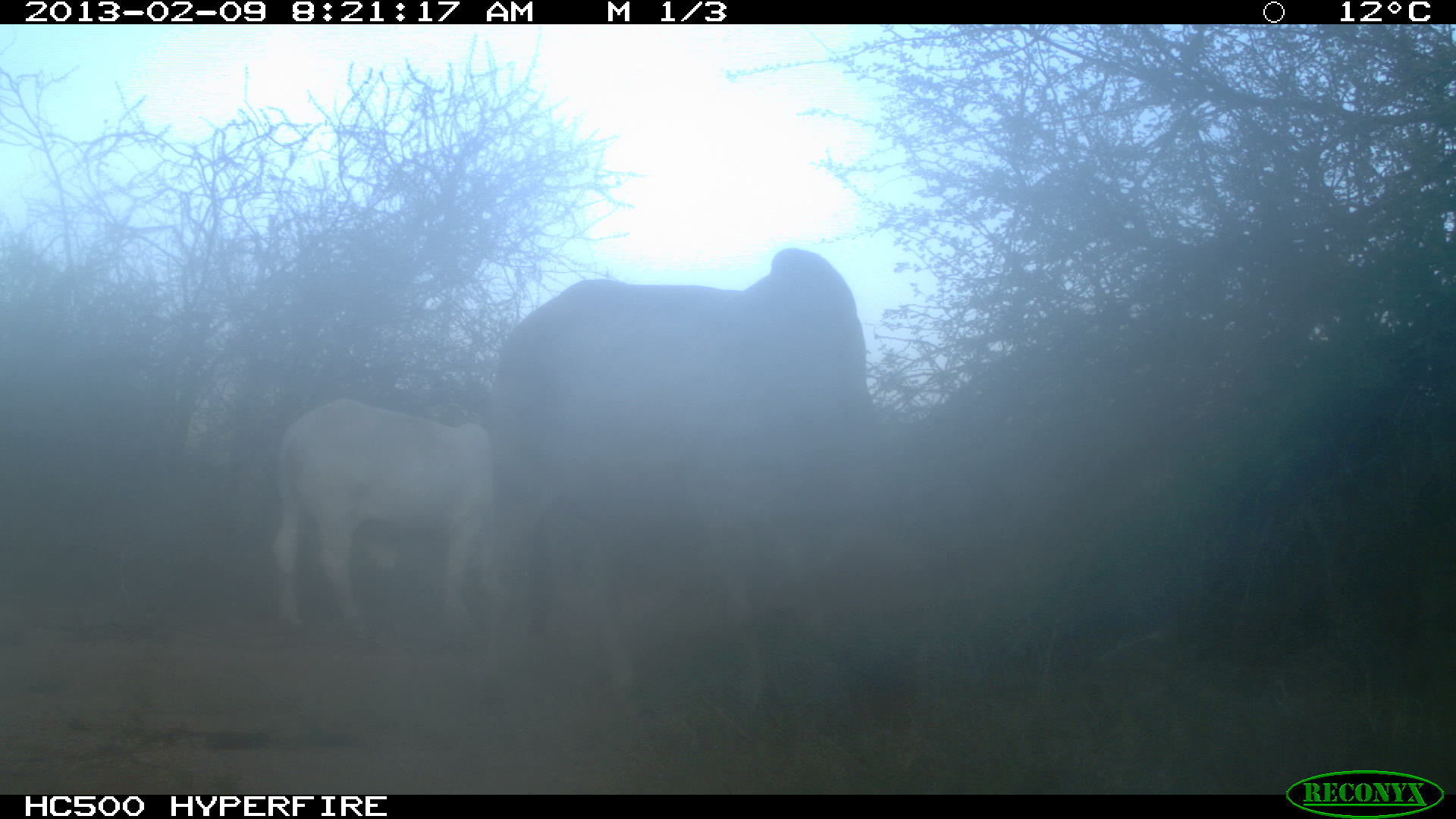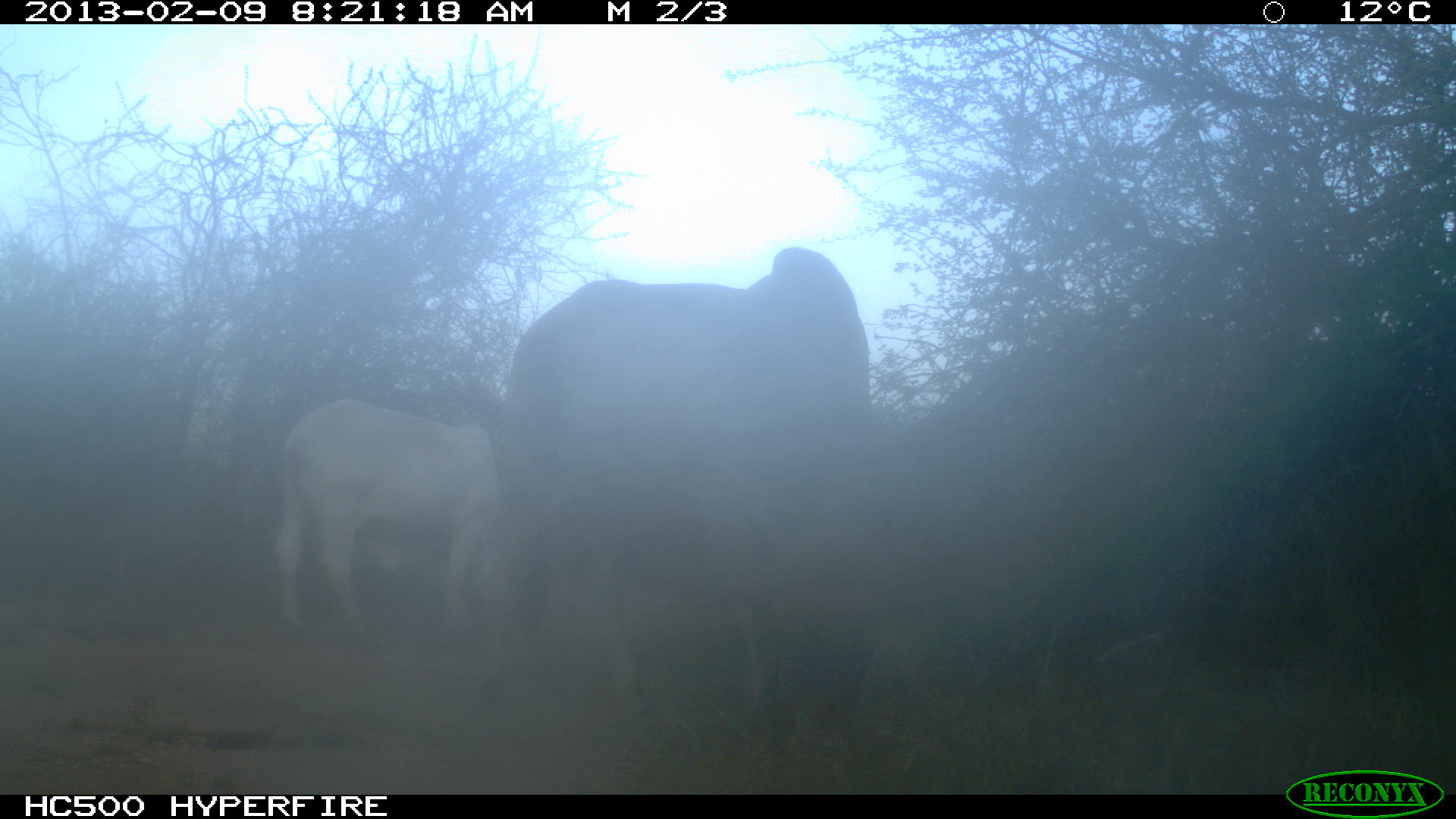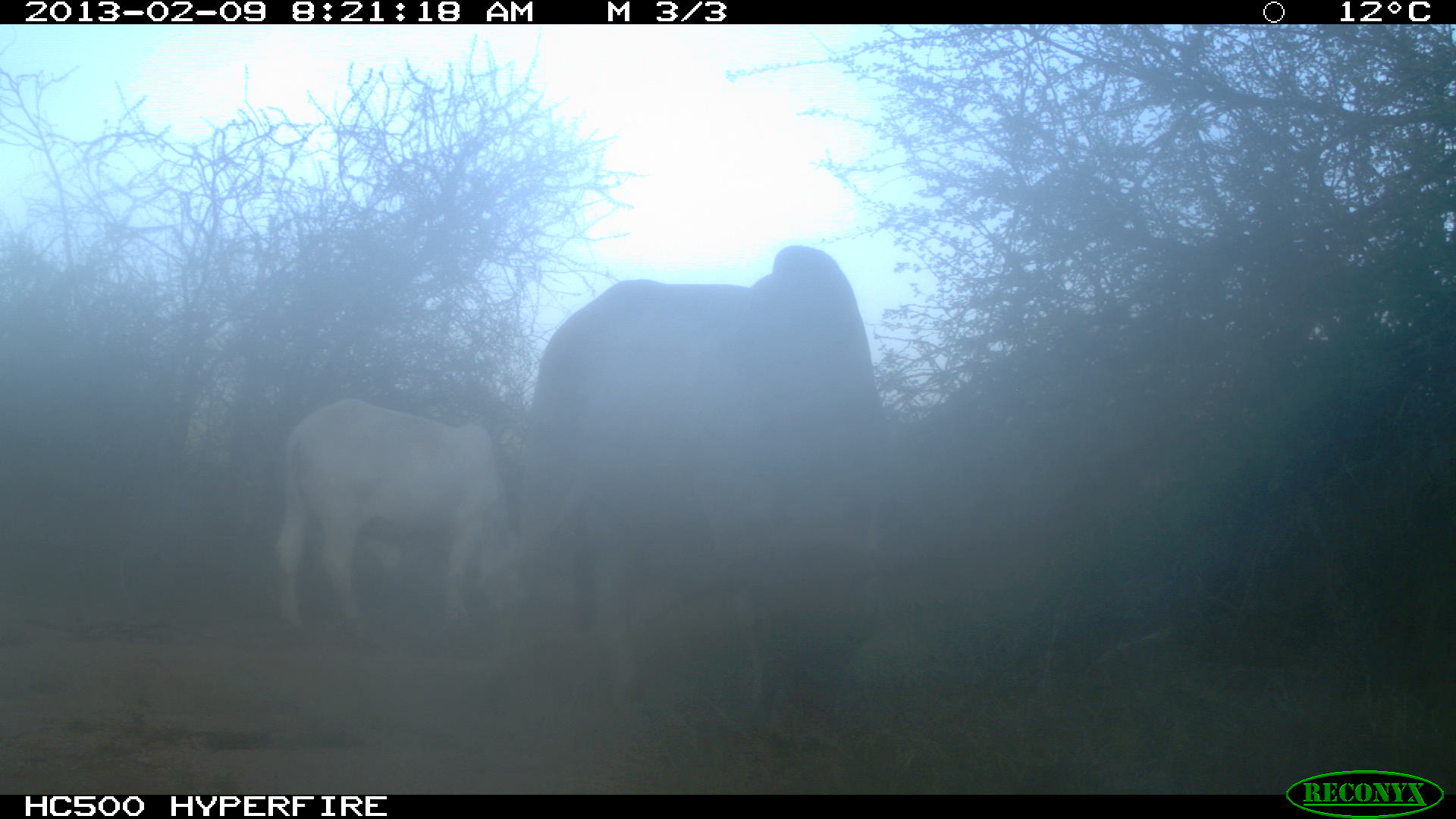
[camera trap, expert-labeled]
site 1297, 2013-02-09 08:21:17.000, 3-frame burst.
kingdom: Animalia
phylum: Chordata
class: Mammalia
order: Artiodactyla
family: Bovidae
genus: Bos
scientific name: Bos taurus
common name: domestic cattle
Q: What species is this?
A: Bos taurus (domestic cattle).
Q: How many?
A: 2.